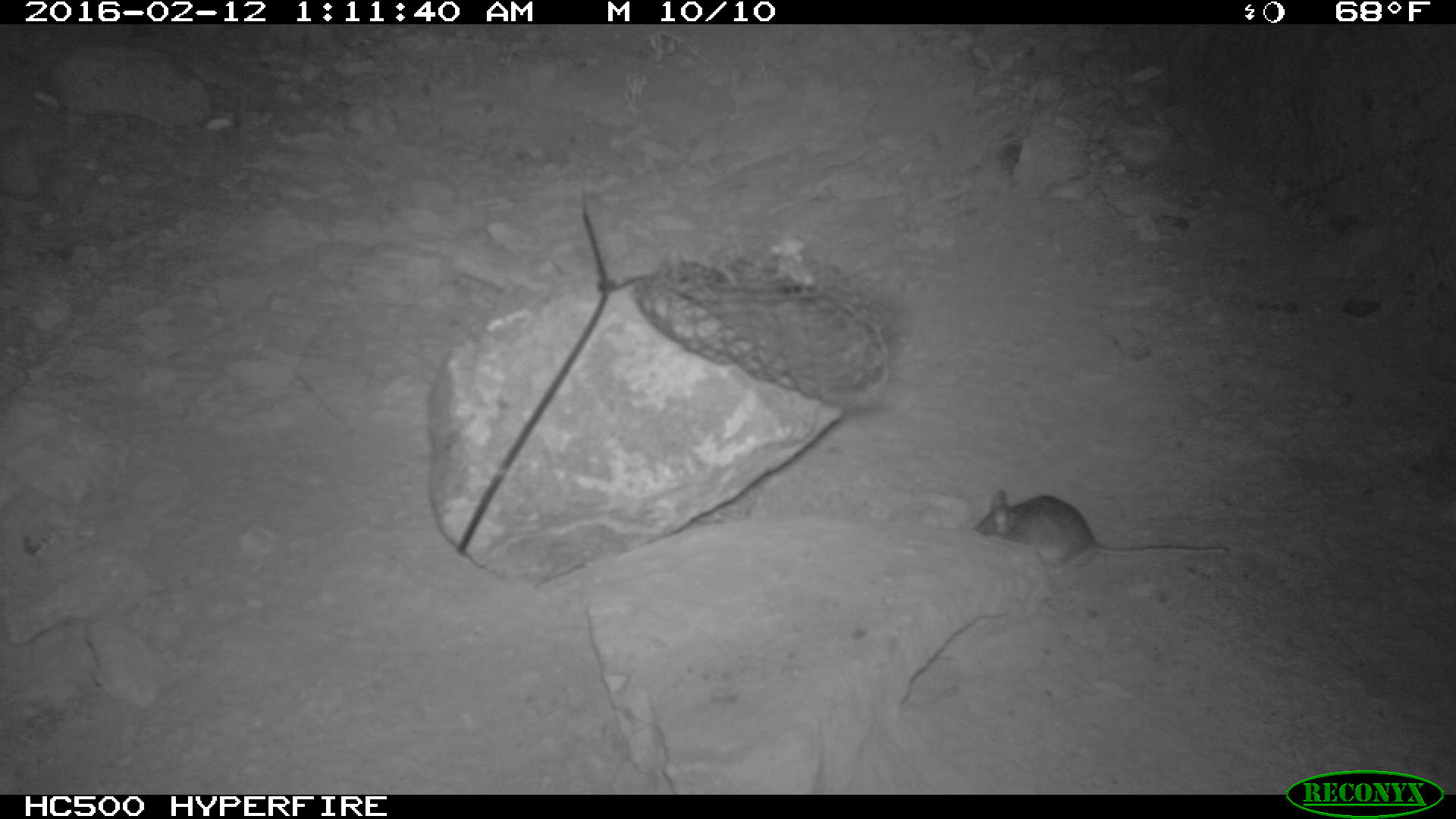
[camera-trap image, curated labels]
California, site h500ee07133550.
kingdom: Animalia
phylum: Chordata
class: Mammalia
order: Rodentia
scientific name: Rodentia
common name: rodent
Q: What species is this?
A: Rodent (Rodentia).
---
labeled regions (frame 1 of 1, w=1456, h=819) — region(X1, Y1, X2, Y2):
rodent: region(971, 489, 1228, 573)